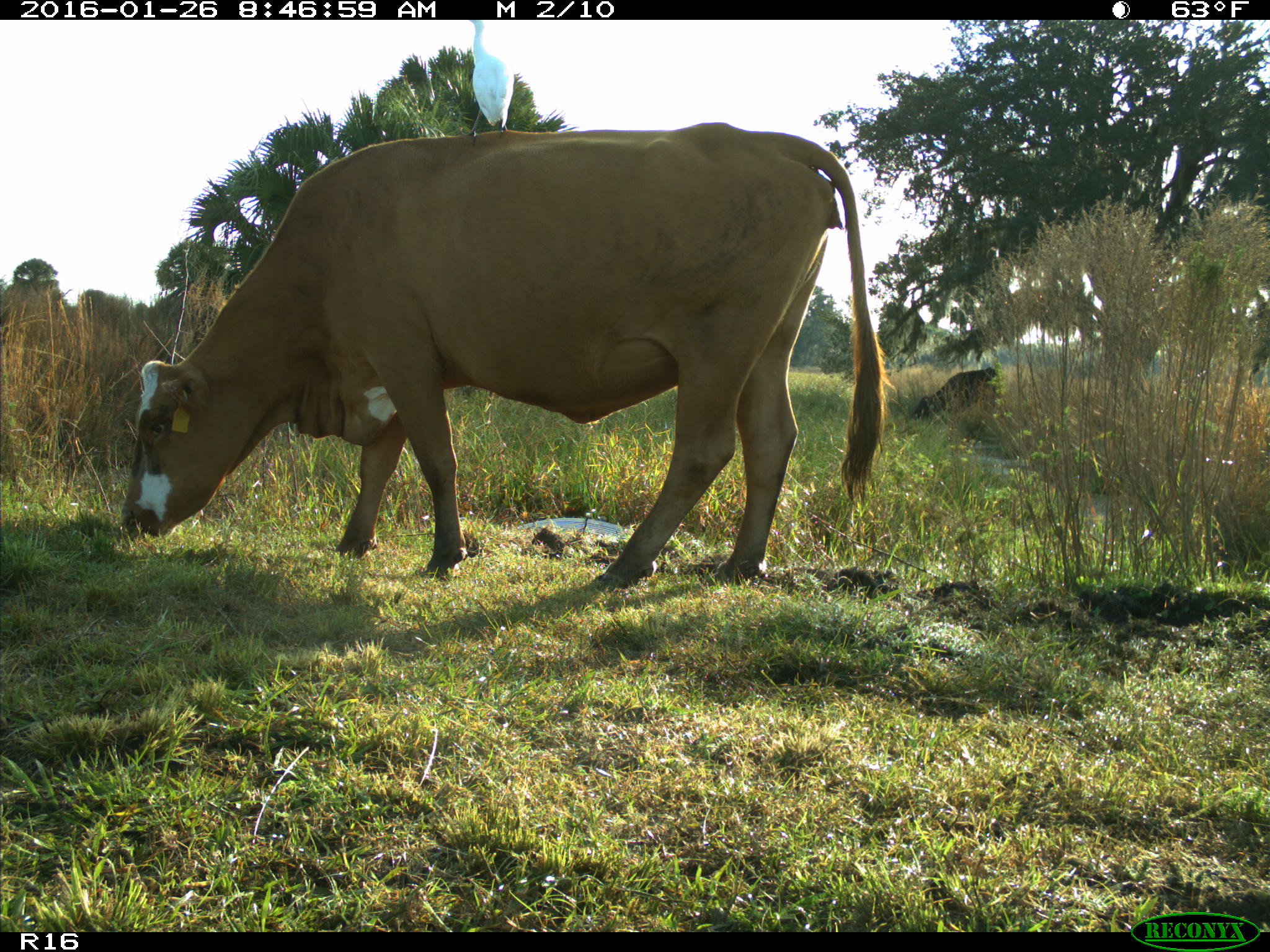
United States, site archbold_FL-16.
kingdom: Animalia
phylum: Chordata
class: Mammalia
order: Artiodactyla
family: Bovidae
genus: Bos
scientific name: Bos taurus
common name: domestic cow